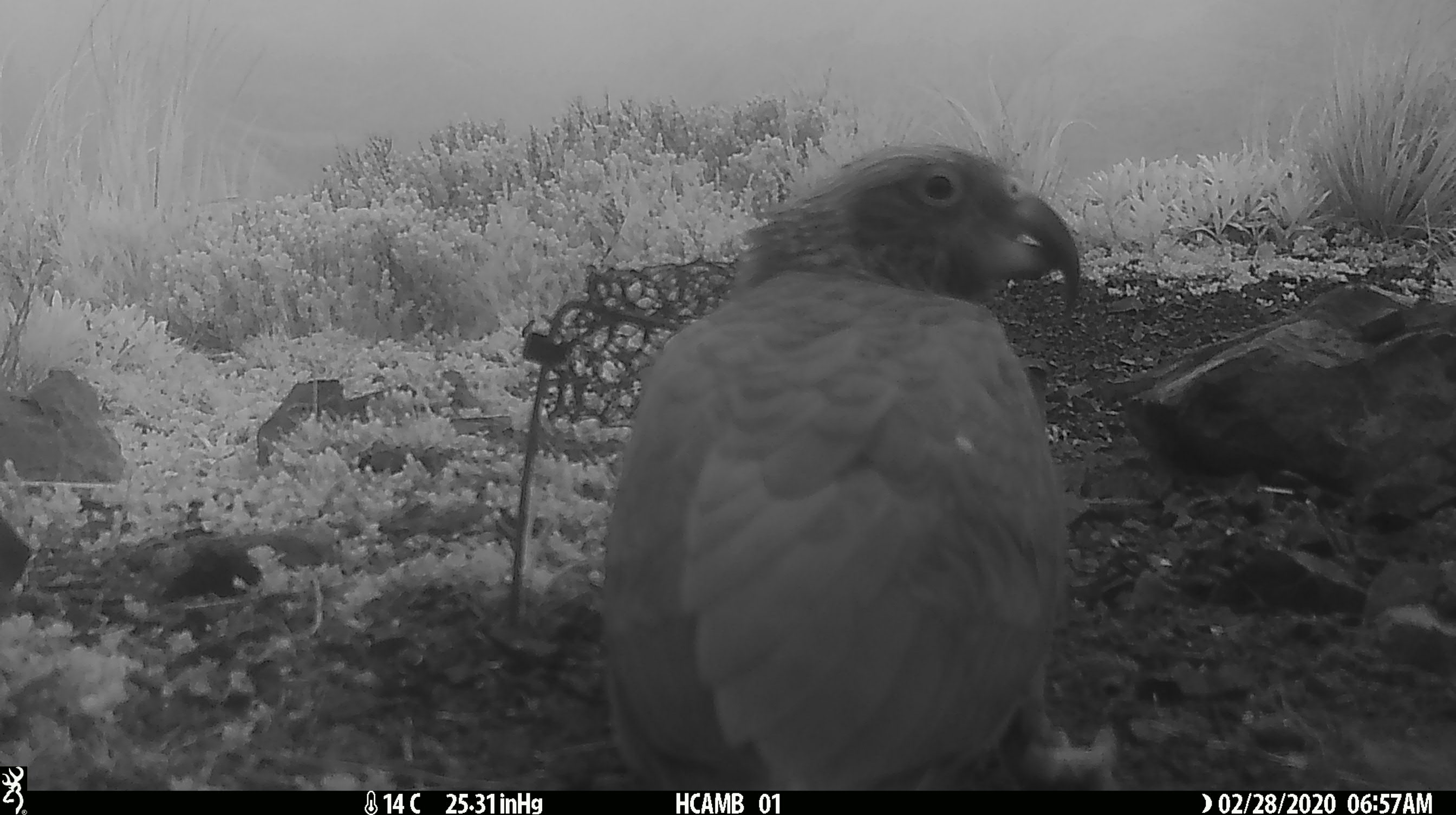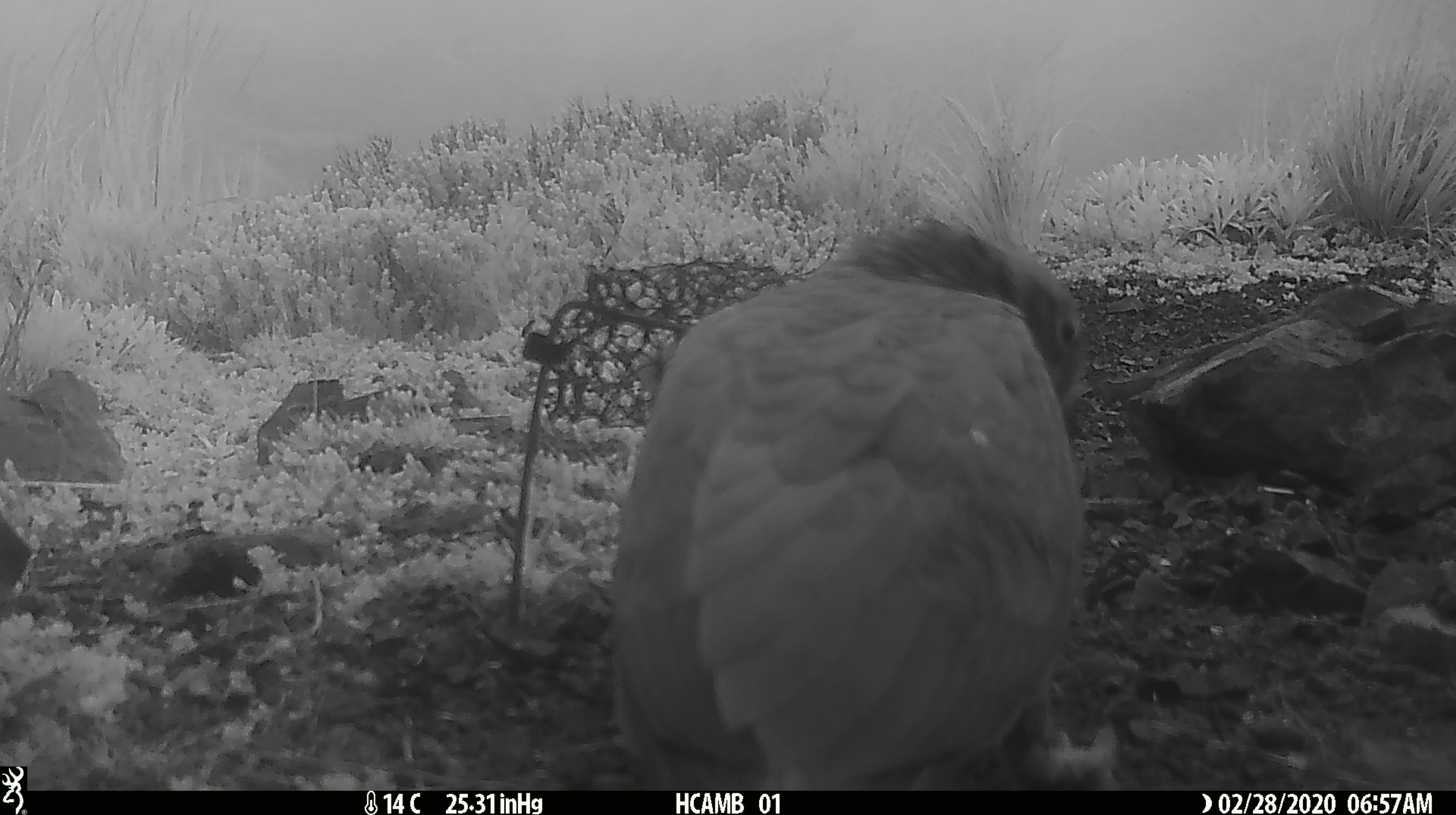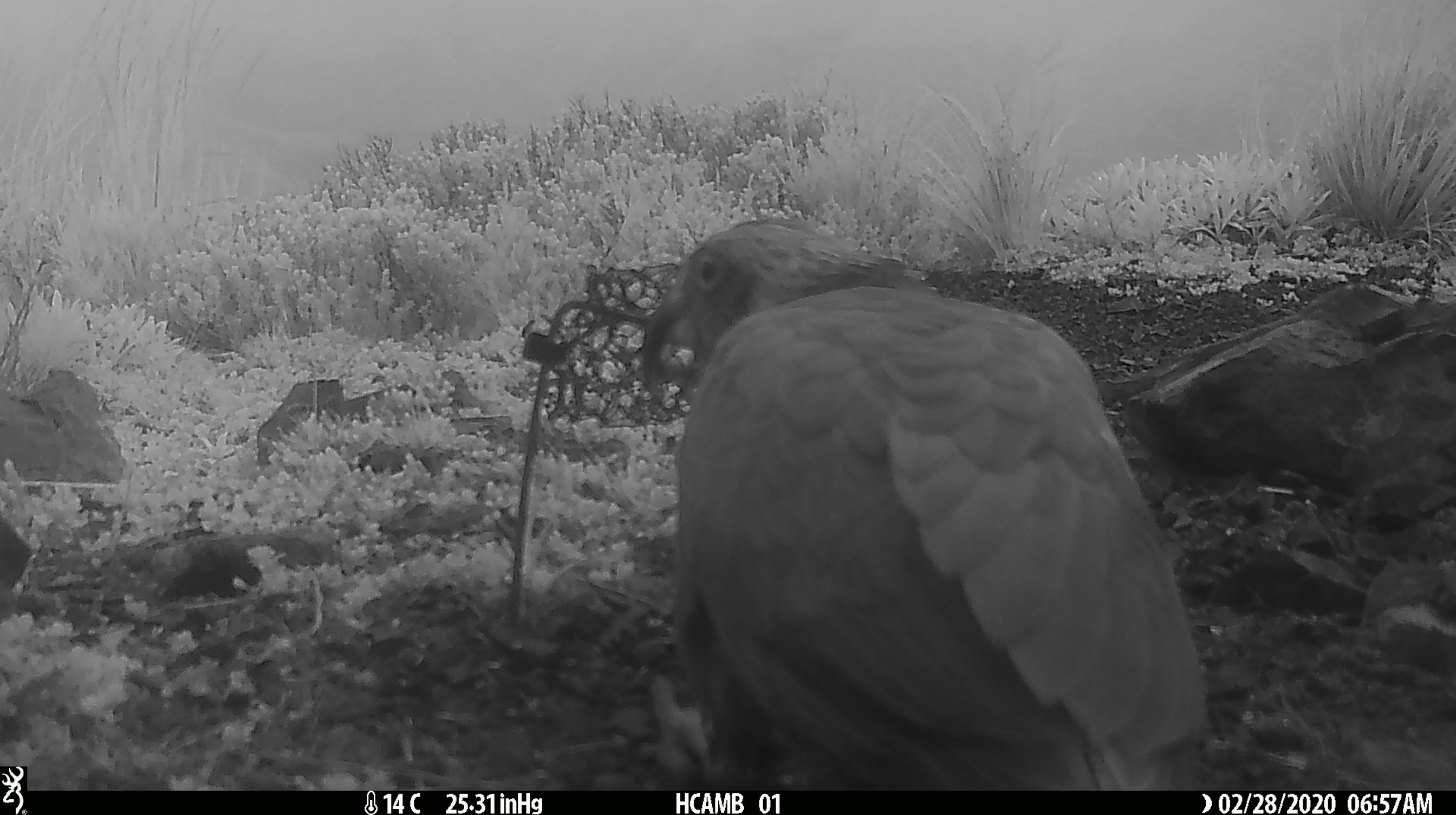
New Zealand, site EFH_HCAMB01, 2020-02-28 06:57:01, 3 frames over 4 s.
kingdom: Animalia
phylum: Chordata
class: Aves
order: Psittaciformes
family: Strigopidae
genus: Nestor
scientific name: Nestor notabilis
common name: kea